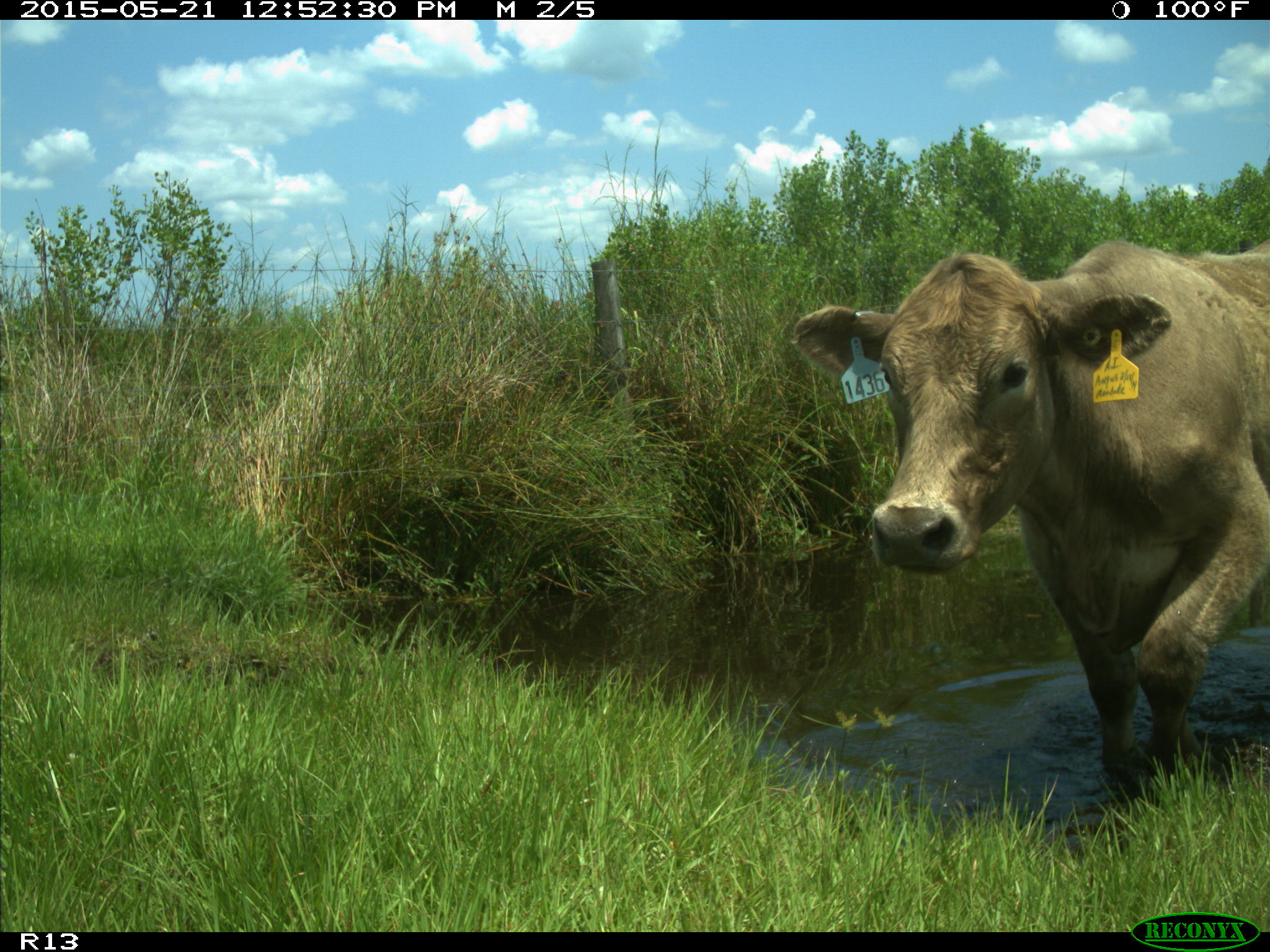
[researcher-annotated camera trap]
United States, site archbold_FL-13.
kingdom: Animalia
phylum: Chordata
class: Mammalia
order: Artiodactyla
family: Bovidae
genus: Bos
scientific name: Bos taurus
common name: domestic cow